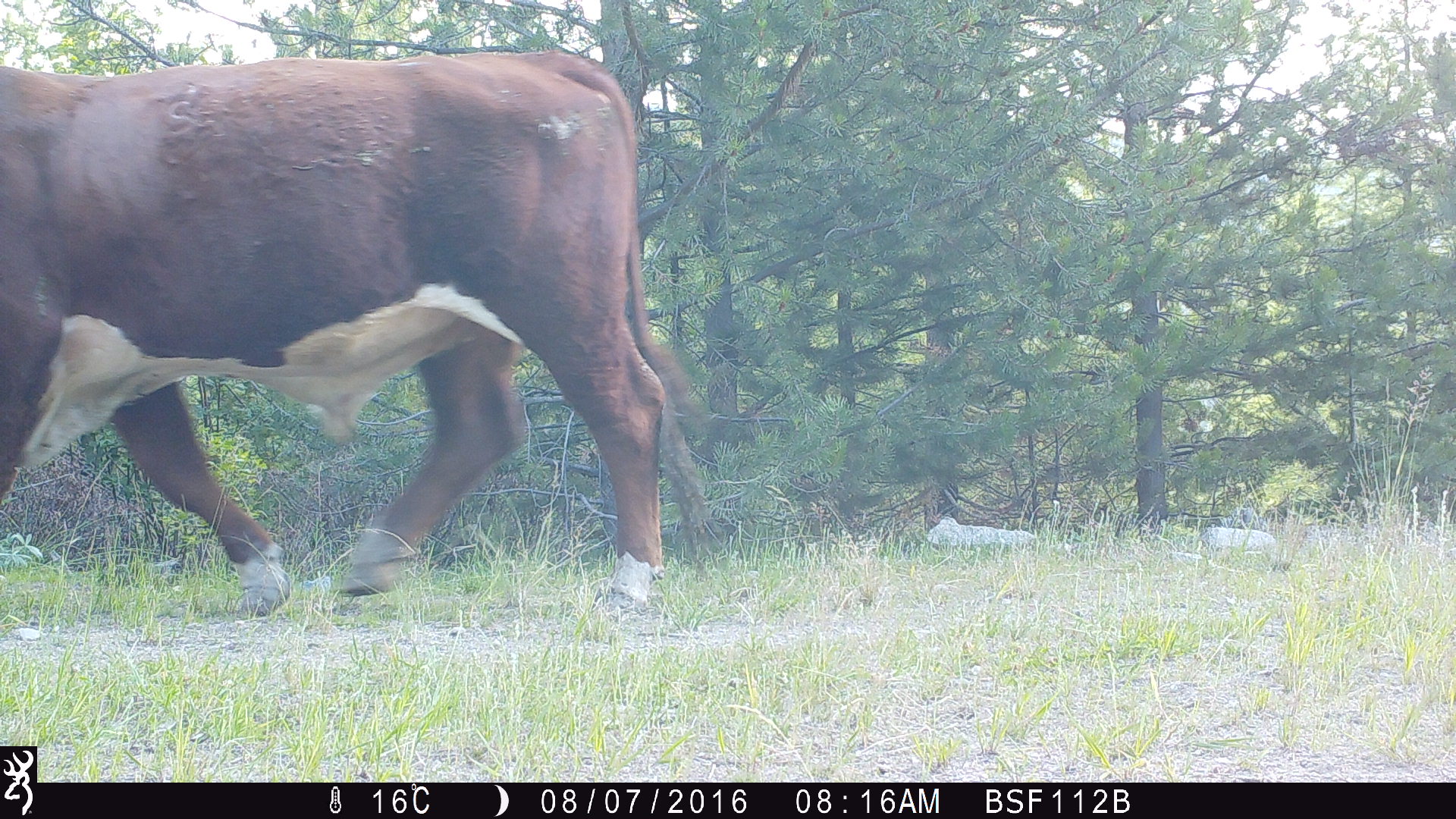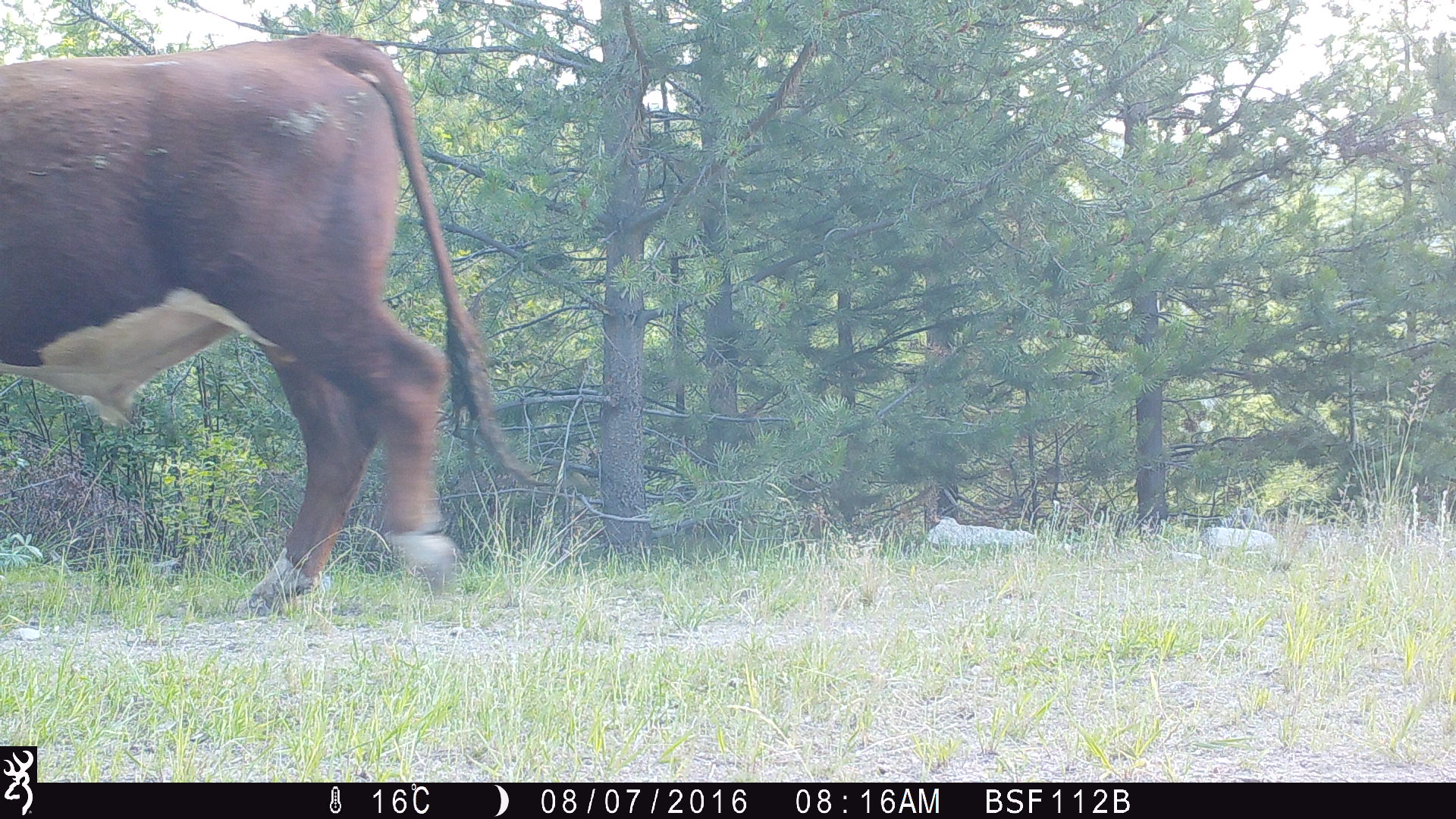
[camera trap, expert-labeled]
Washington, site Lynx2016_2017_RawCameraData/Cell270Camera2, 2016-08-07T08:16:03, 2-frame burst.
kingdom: Animalia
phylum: Chordata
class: Mammalia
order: Artiodactyla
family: Bovidae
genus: Bos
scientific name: Bos taurus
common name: domestic cattle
Domestic cattle (Bos taurus). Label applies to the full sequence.